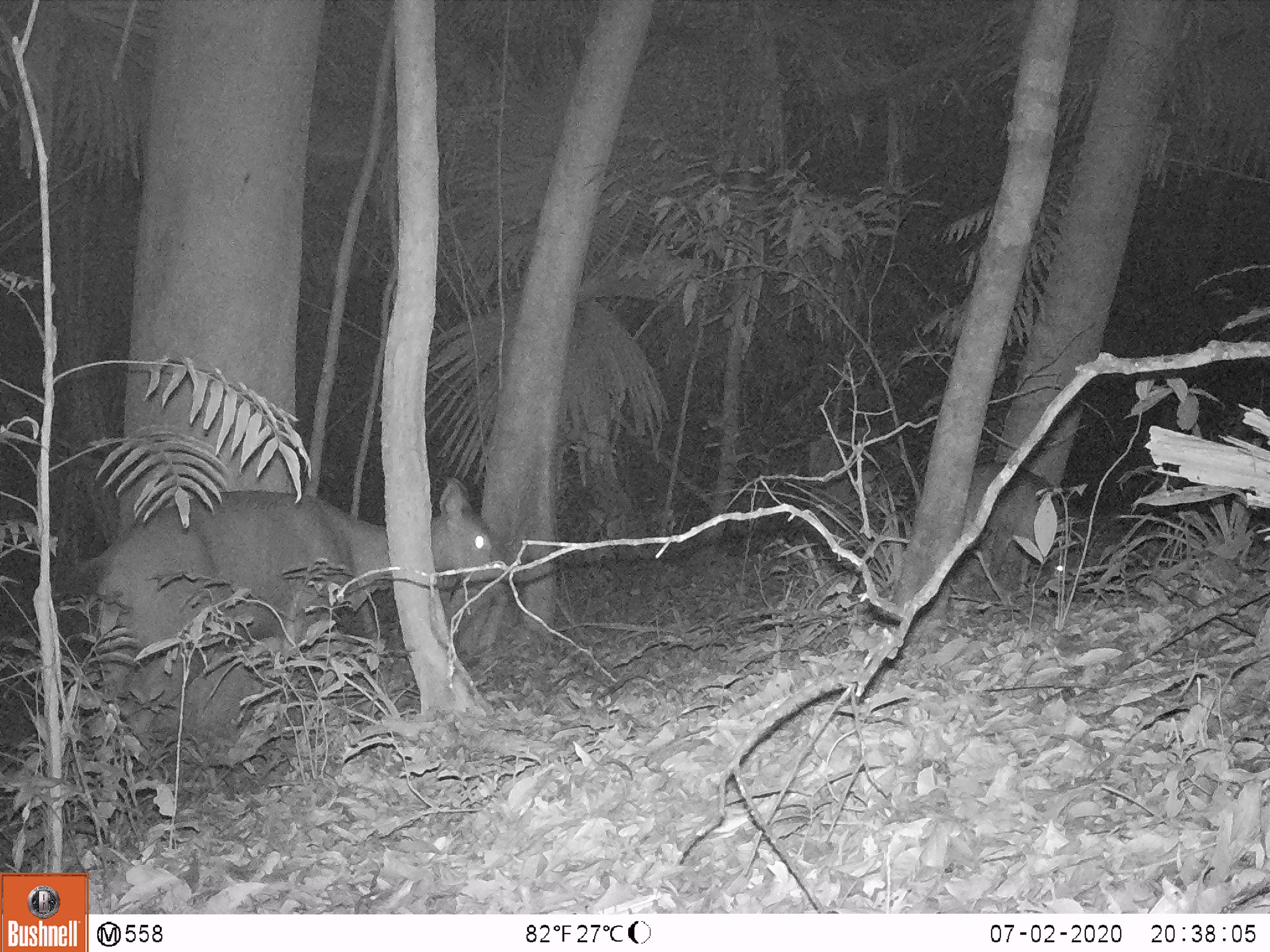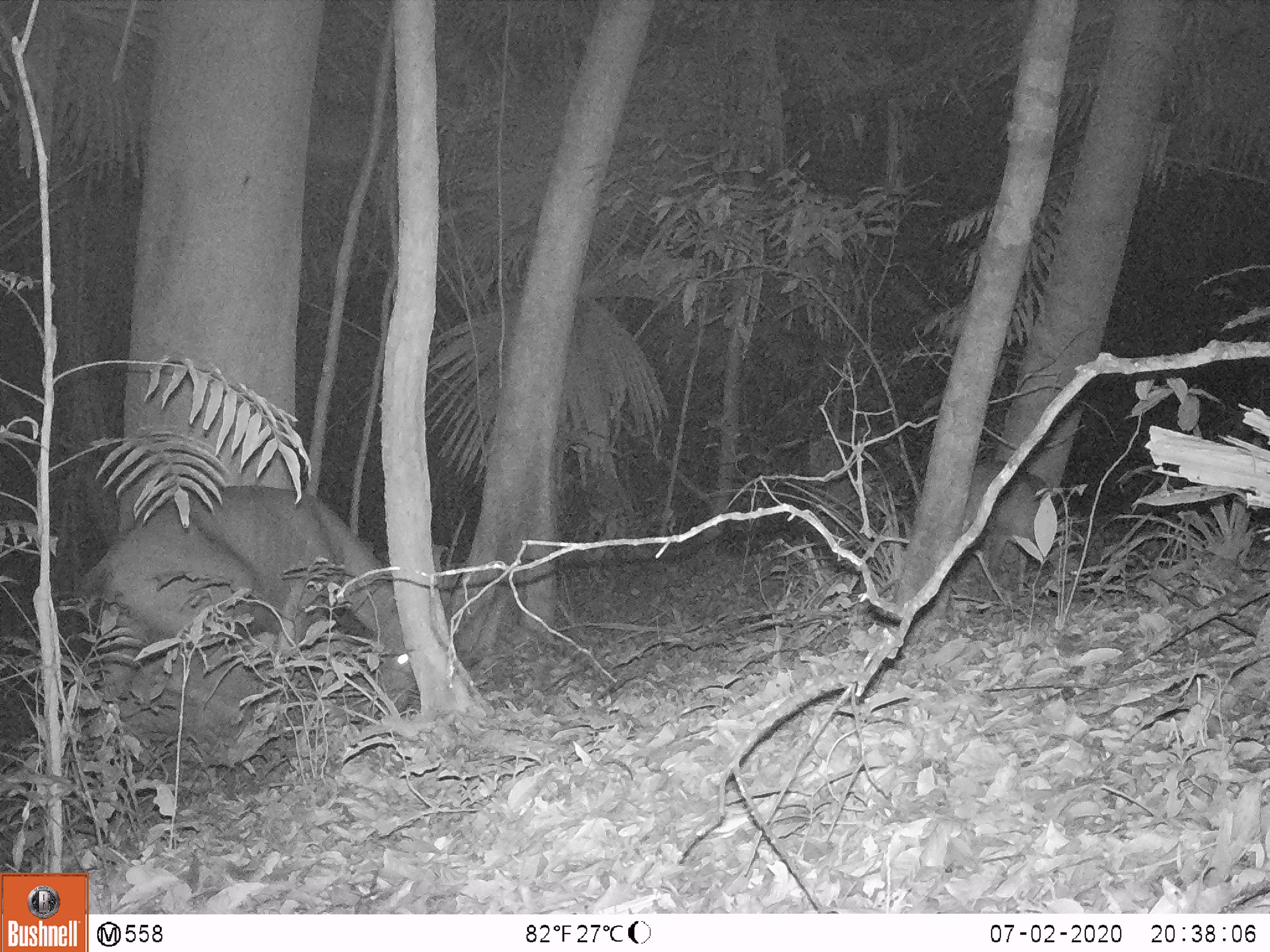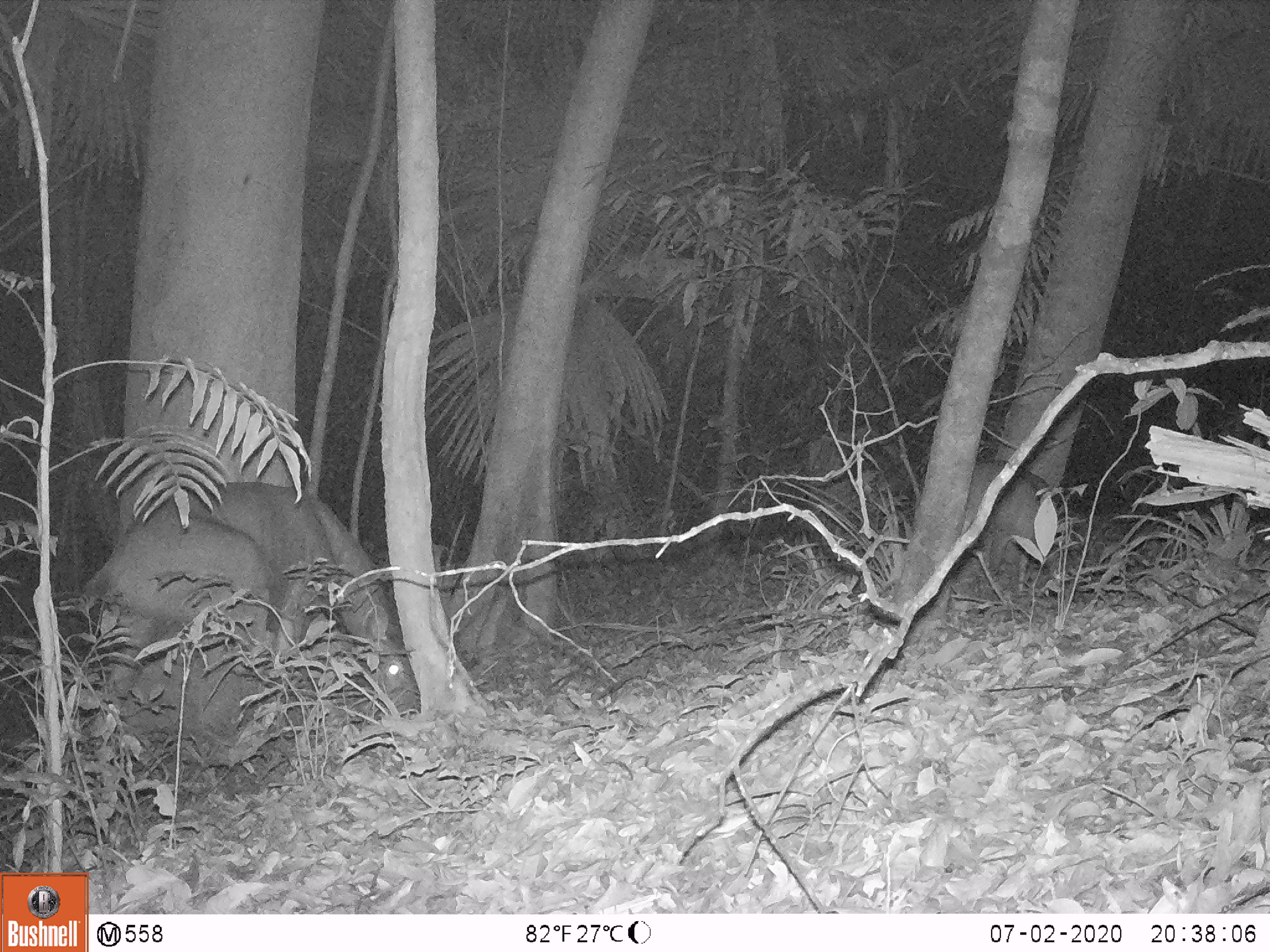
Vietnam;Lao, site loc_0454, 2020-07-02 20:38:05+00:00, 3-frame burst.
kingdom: Animalia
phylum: Chordata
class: Mammalia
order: Artiodactyla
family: Cervidae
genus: Rusa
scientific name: Rusa unicolor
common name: sambar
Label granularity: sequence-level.